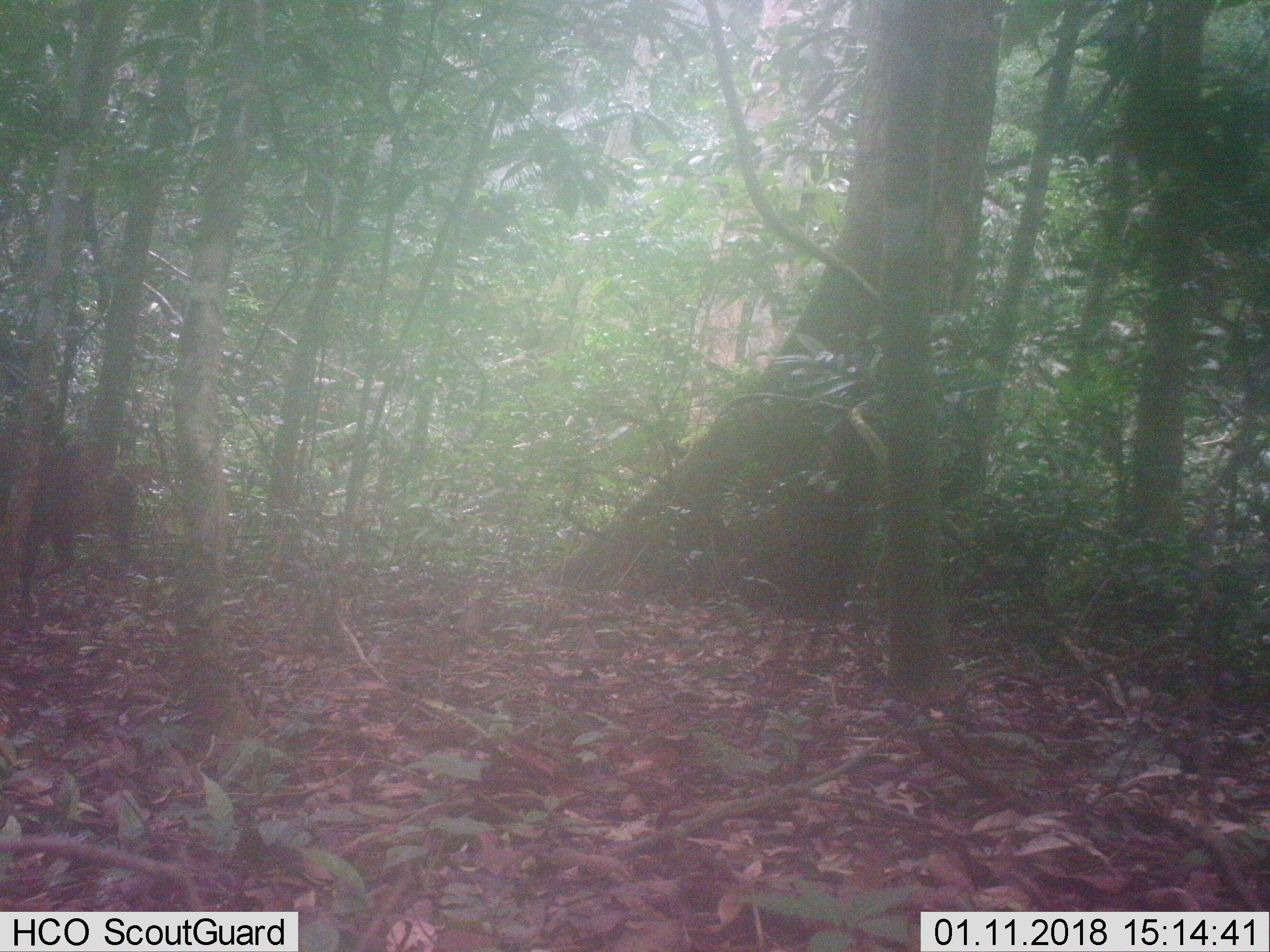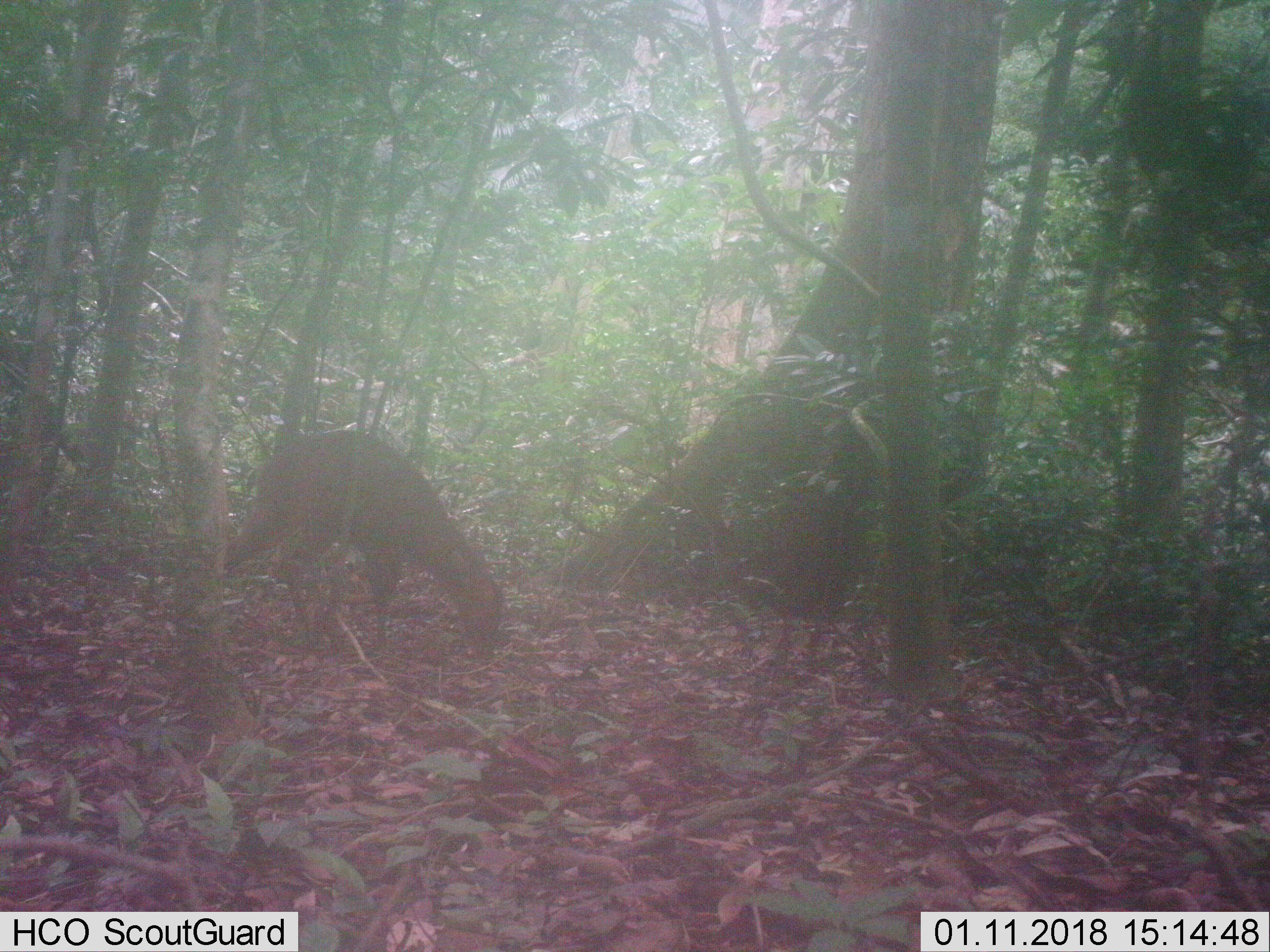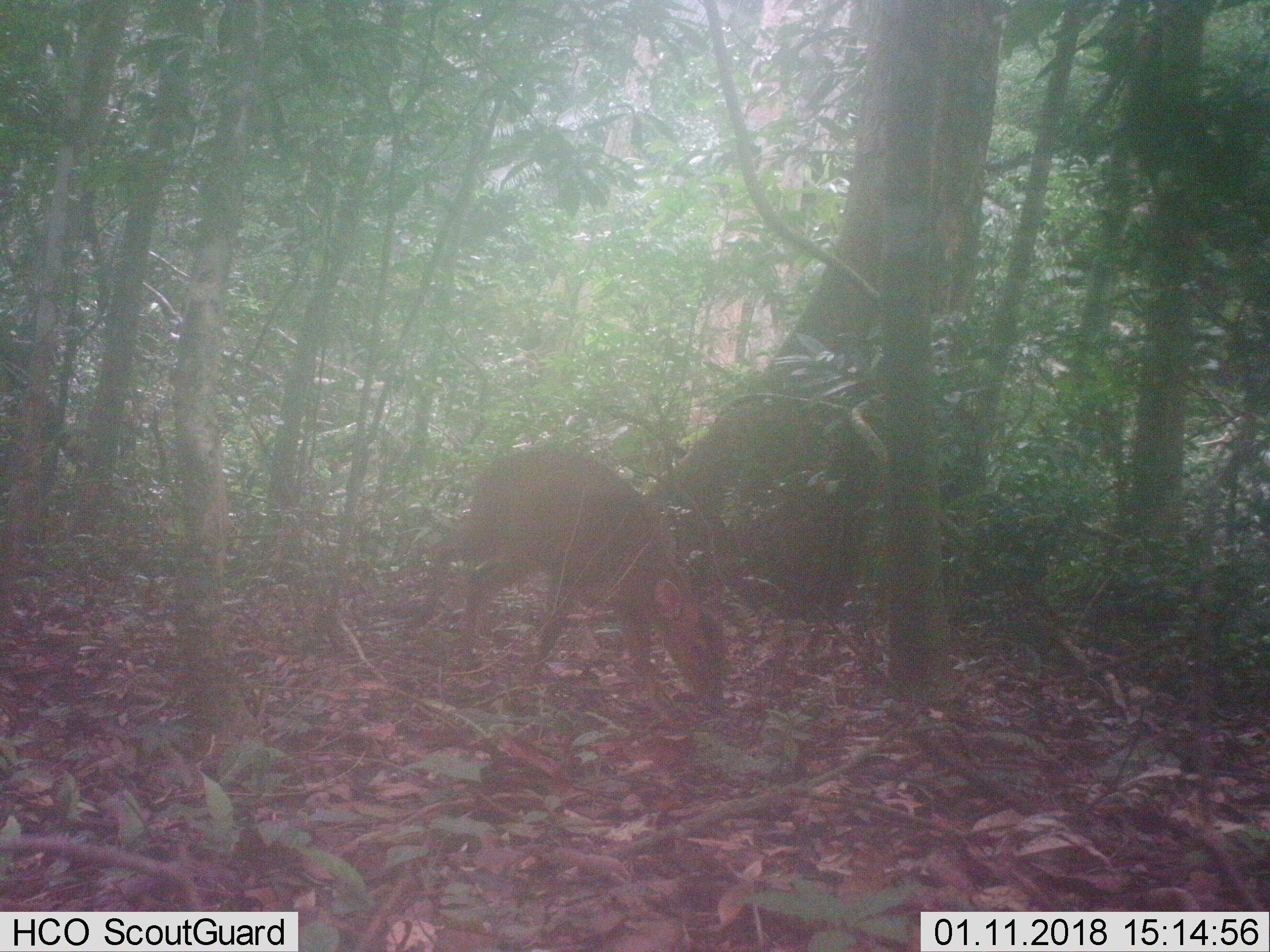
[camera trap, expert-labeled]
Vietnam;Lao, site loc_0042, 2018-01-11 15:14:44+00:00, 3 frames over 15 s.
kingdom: Animalia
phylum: Chordata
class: Mammalia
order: Artiodactyla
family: Cervidae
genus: Muntiacus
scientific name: Muntiacus vuquangensis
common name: large-antlered muntjac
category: large antlered muntjac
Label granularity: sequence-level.